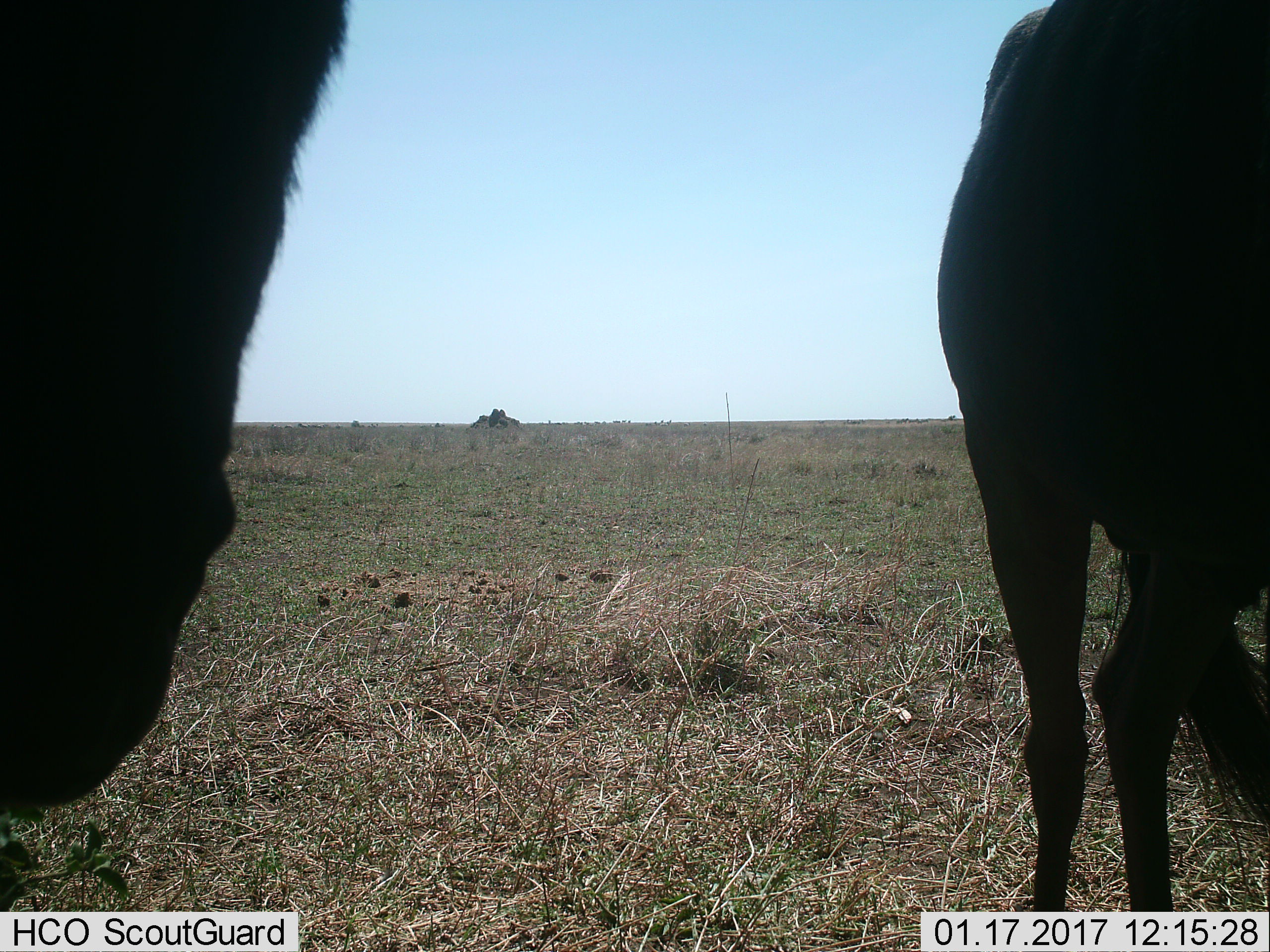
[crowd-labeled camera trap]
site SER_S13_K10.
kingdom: Animalia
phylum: Chordata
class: Mammalia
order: Artiodactyla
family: Bovidae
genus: Connochaetes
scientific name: Connochaetes taurinus taurinus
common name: blue wildebeest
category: wildebeestblue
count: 2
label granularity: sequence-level